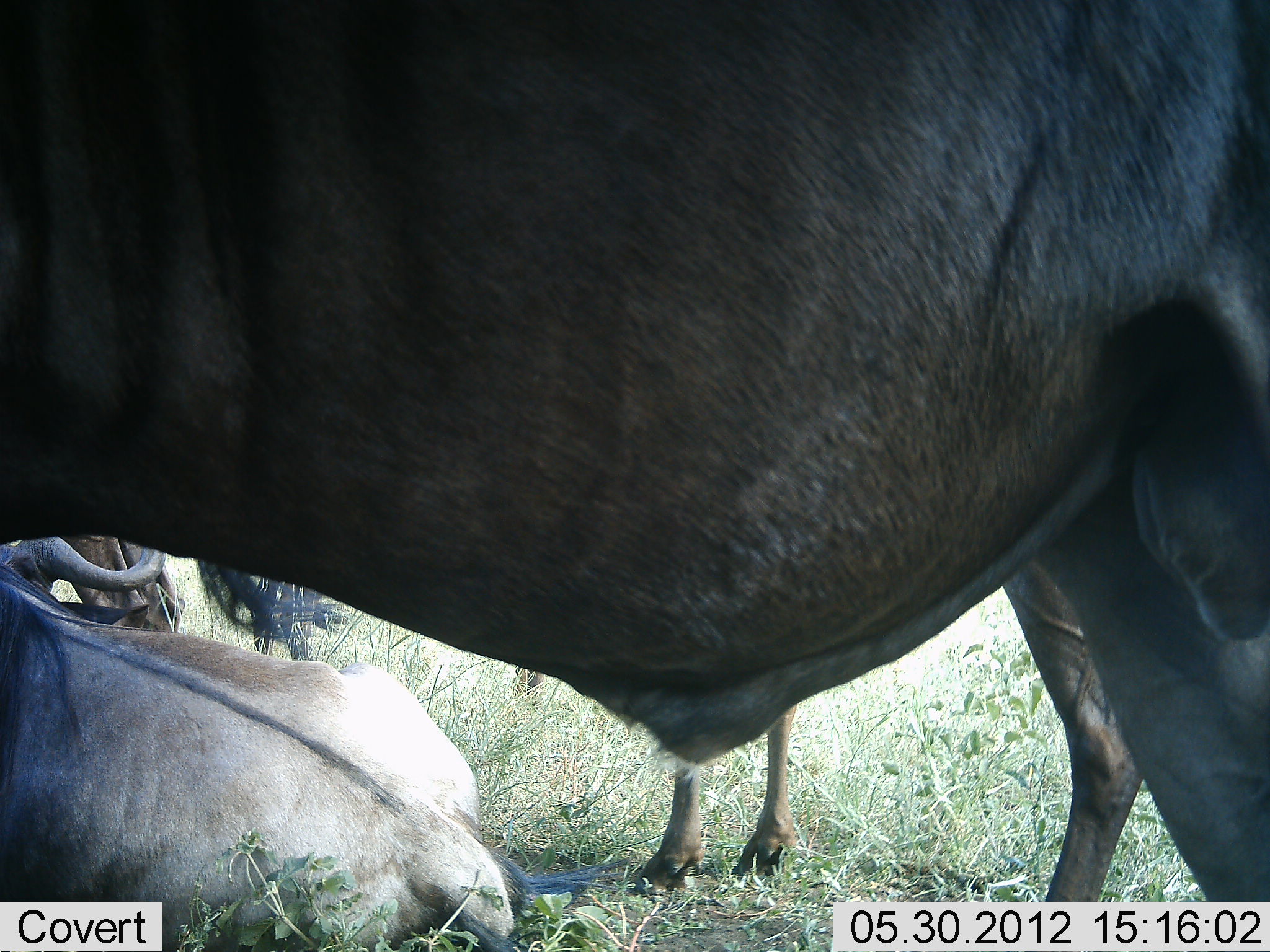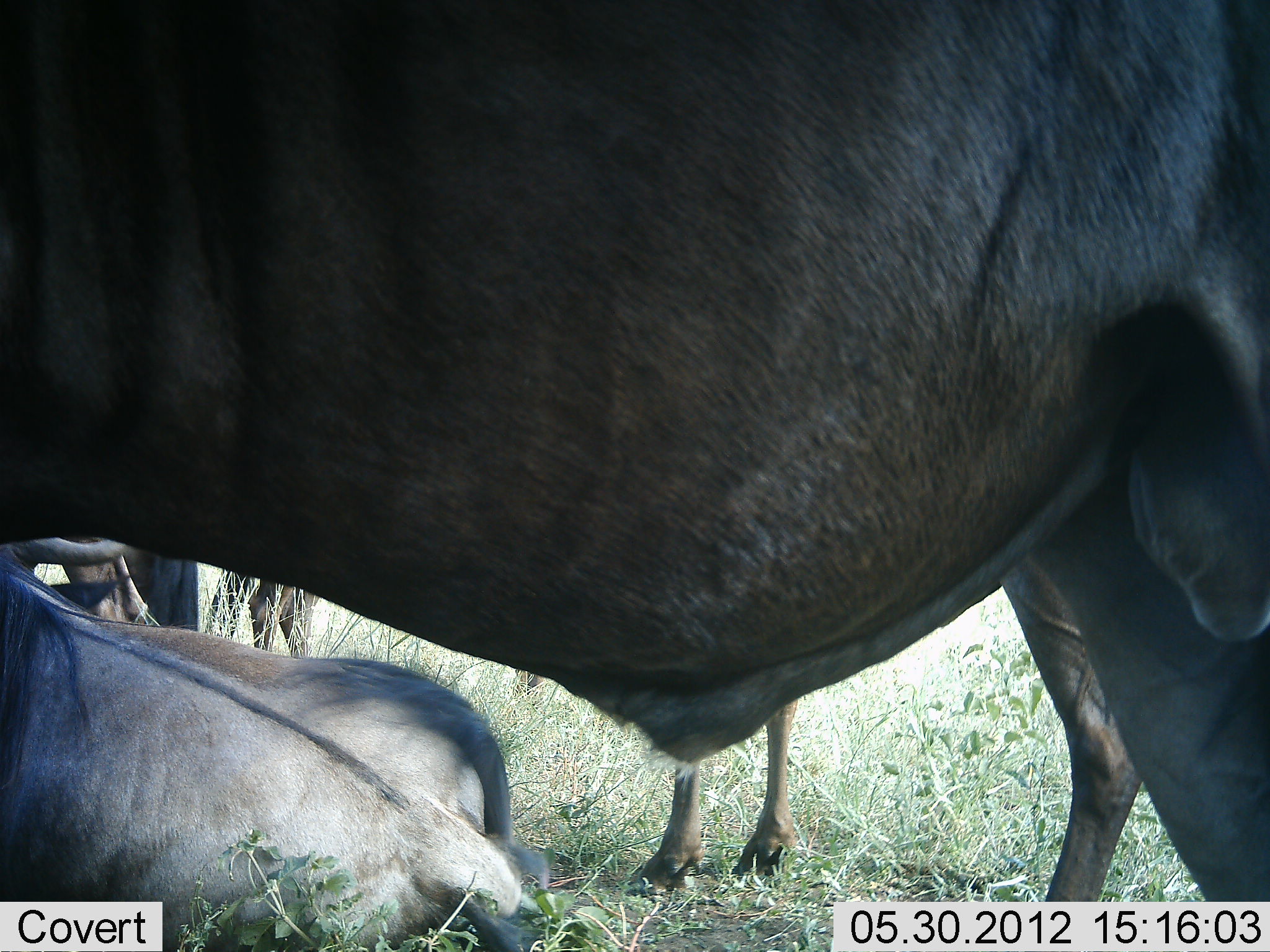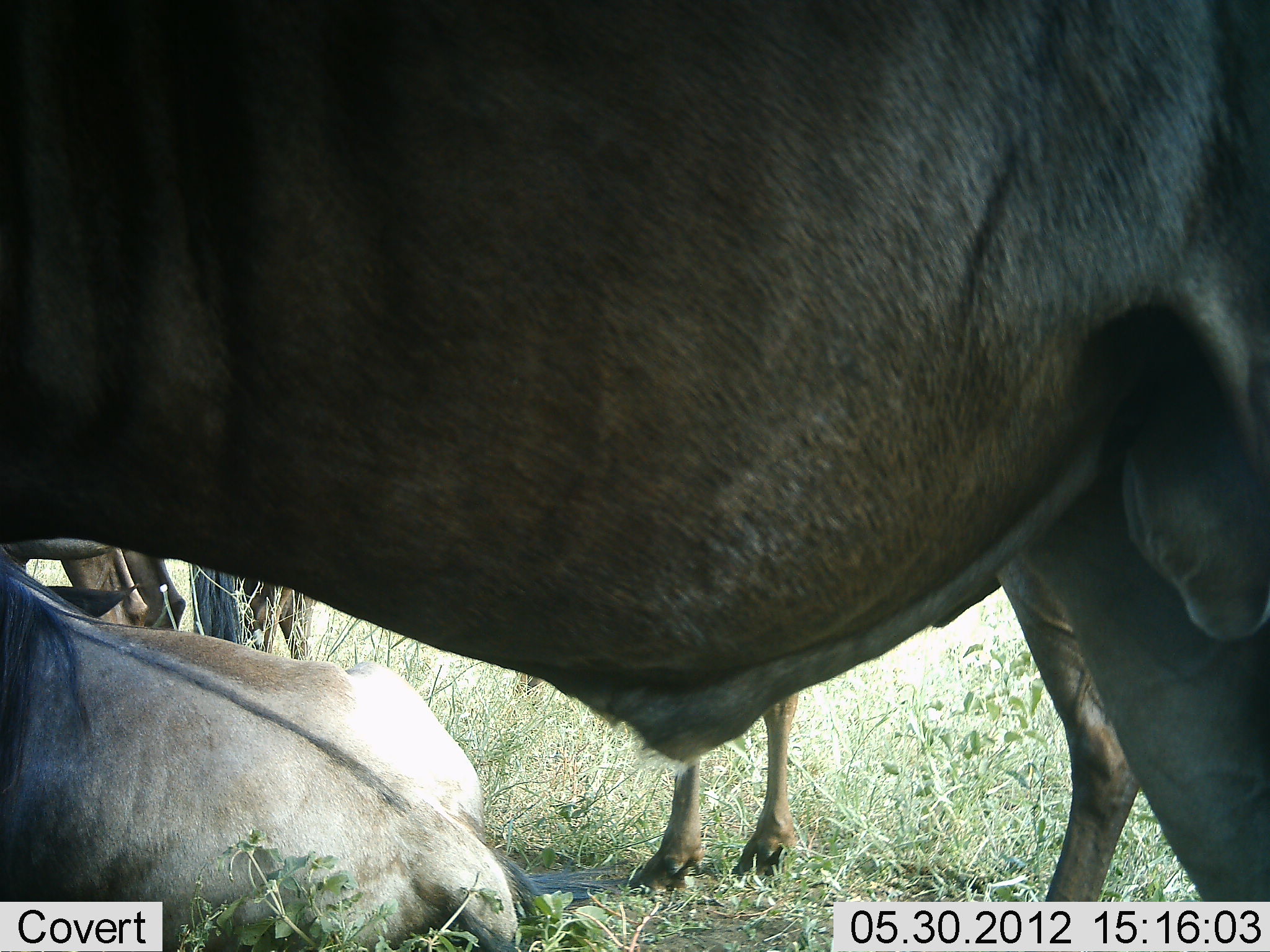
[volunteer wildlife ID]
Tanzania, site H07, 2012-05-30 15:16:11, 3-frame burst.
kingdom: Animalia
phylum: Chordata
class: Mammalia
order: Artiodactyla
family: Bovidae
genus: Connochaetes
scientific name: Connochaetes taurinus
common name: blue wildebeest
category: wildebeest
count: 4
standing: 70%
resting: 80%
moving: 10%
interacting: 0%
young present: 10%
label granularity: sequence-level